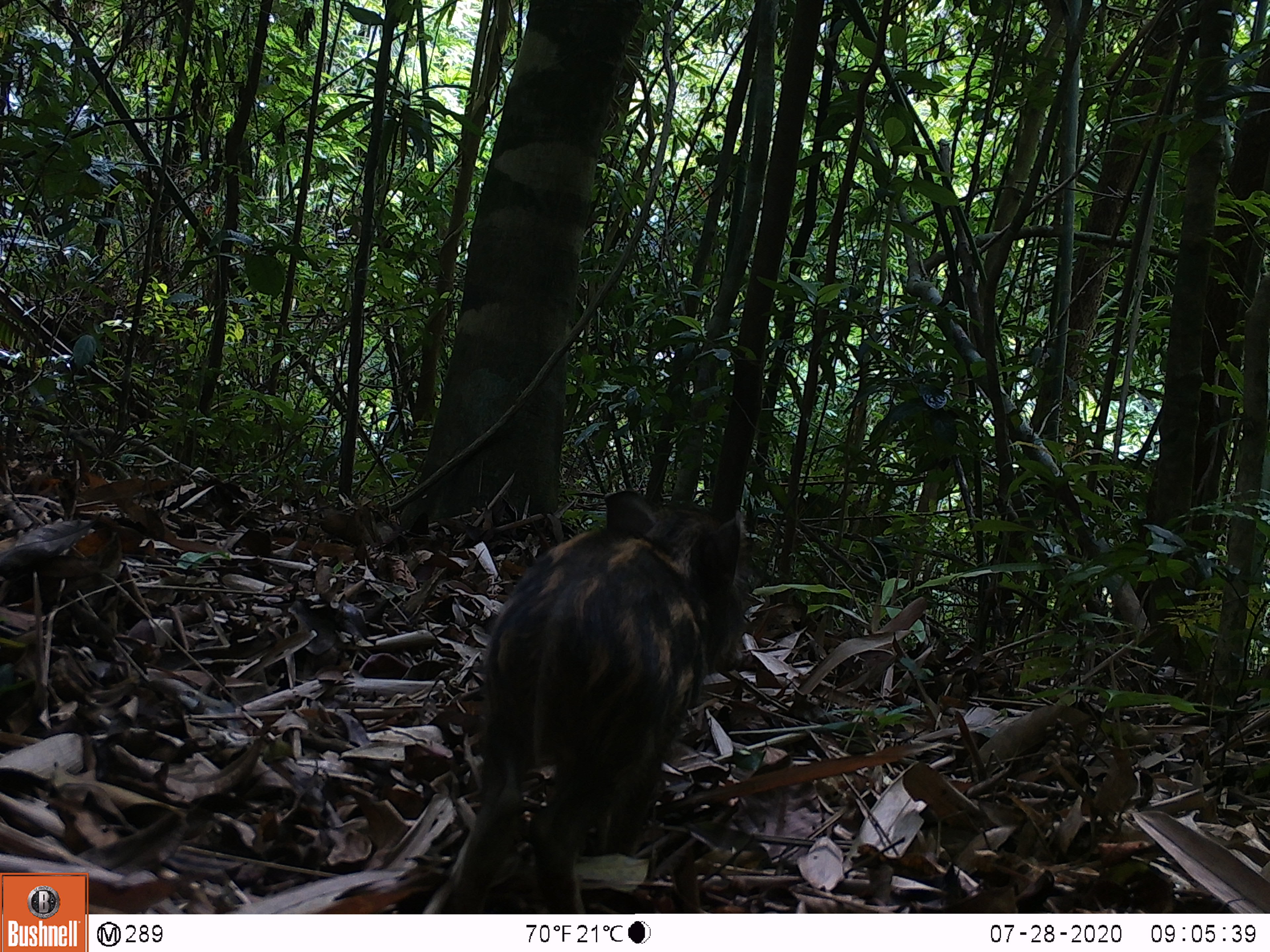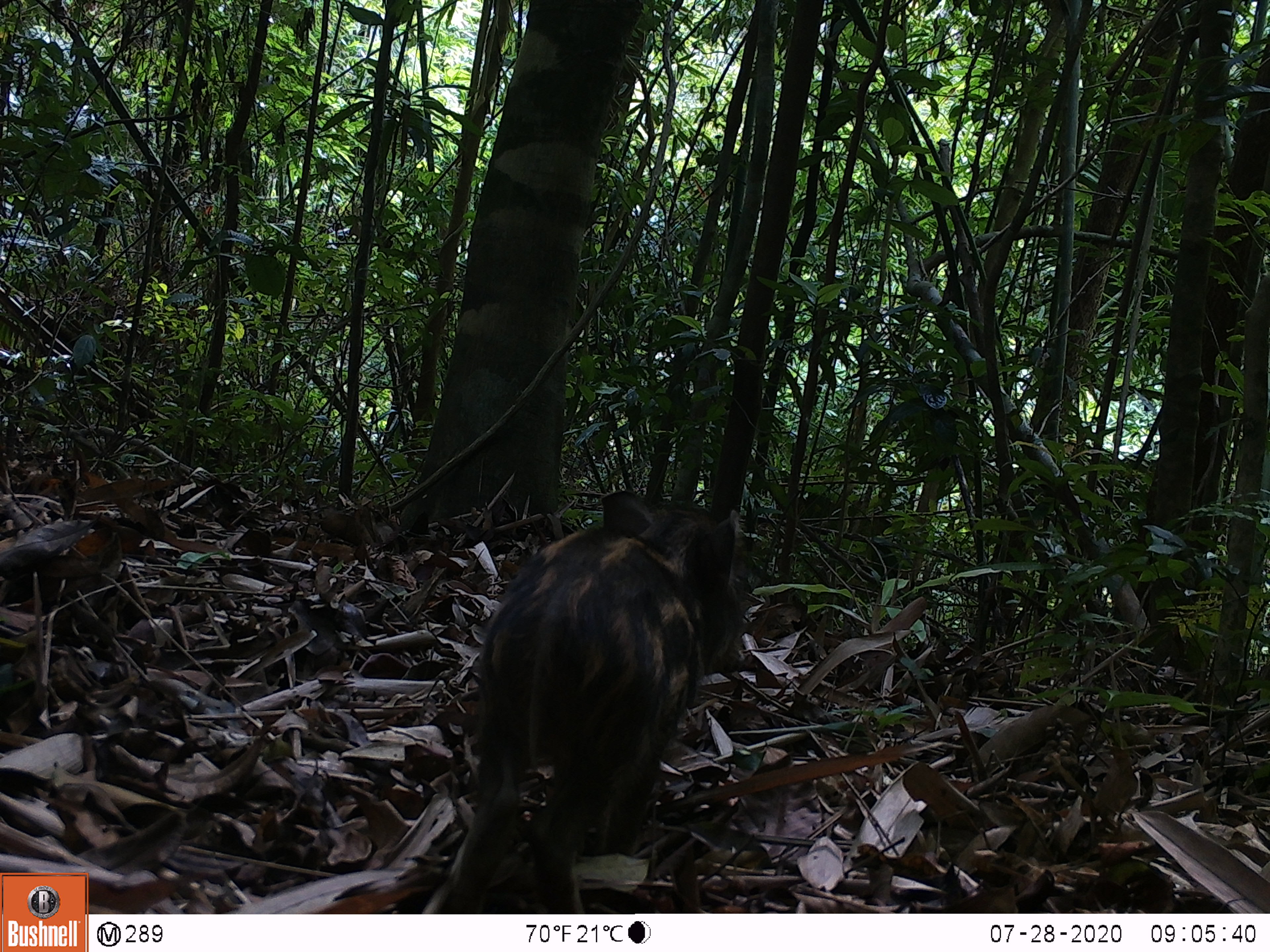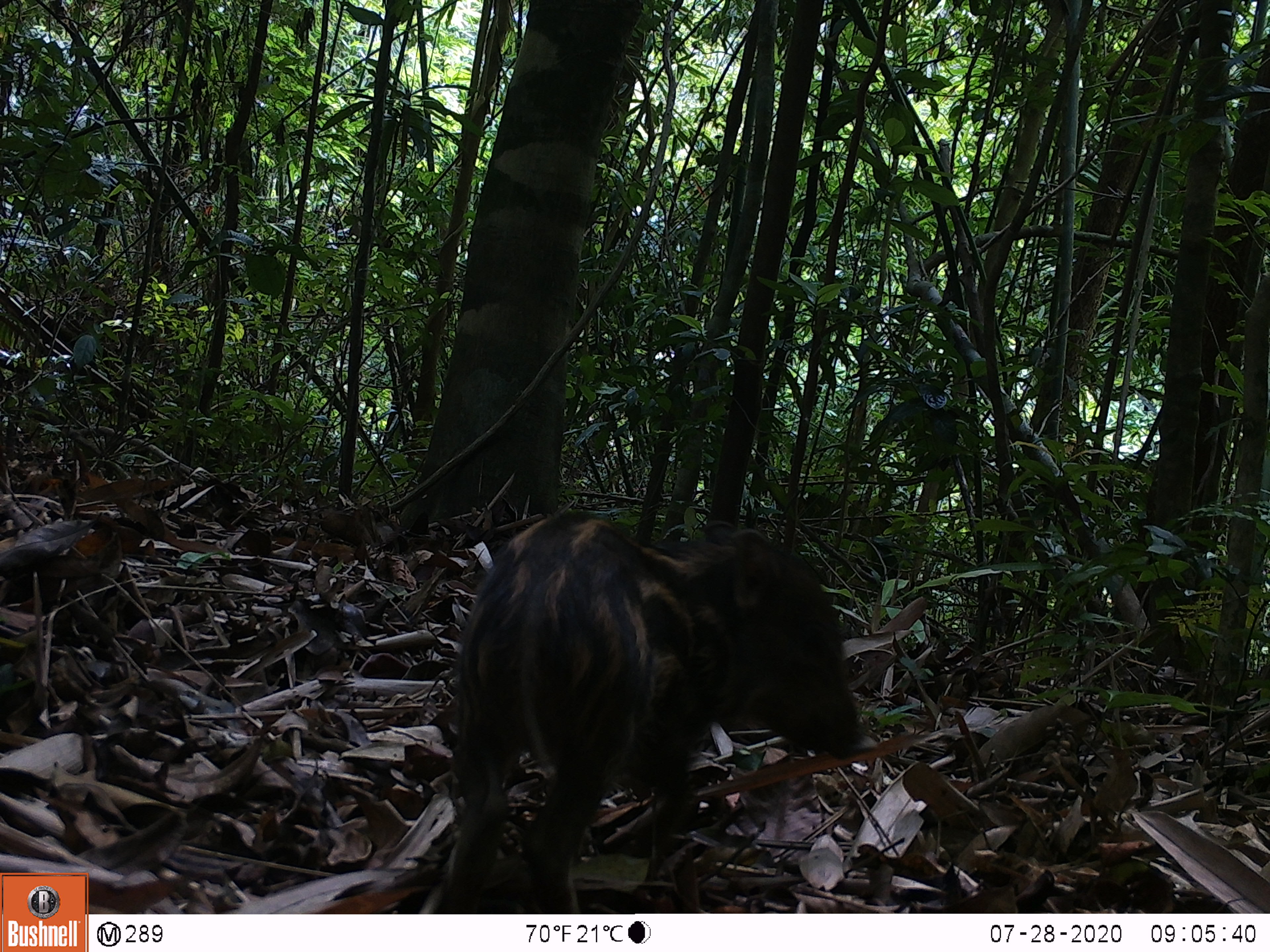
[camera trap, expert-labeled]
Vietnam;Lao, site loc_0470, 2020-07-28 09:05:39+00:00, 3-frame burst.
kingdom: Animalia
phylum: Chordata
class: Mammalia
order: Artiodactyla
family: Suidae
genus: Sus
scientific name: Sus scrofa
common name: eurasian wild pig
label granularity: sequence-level